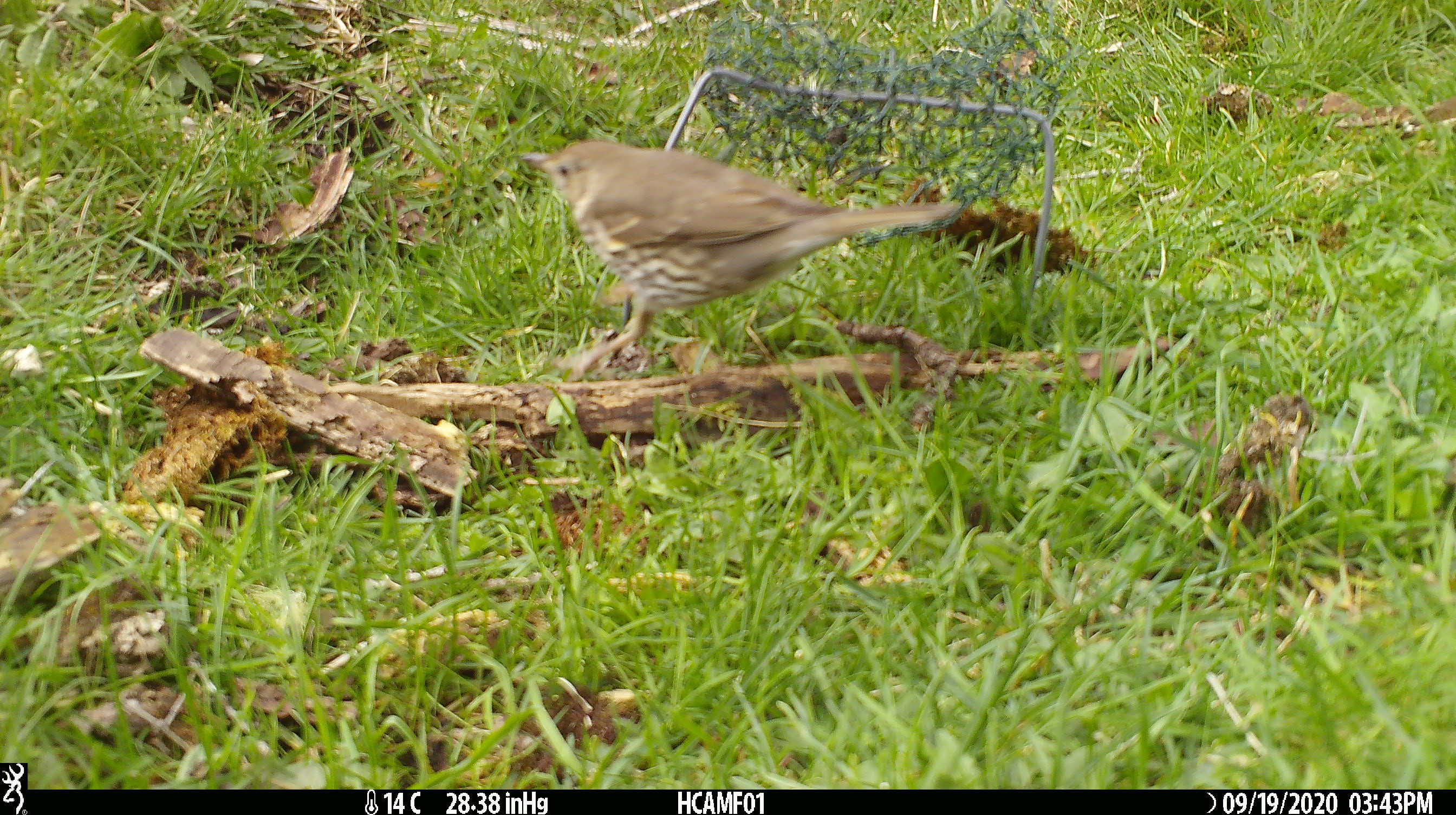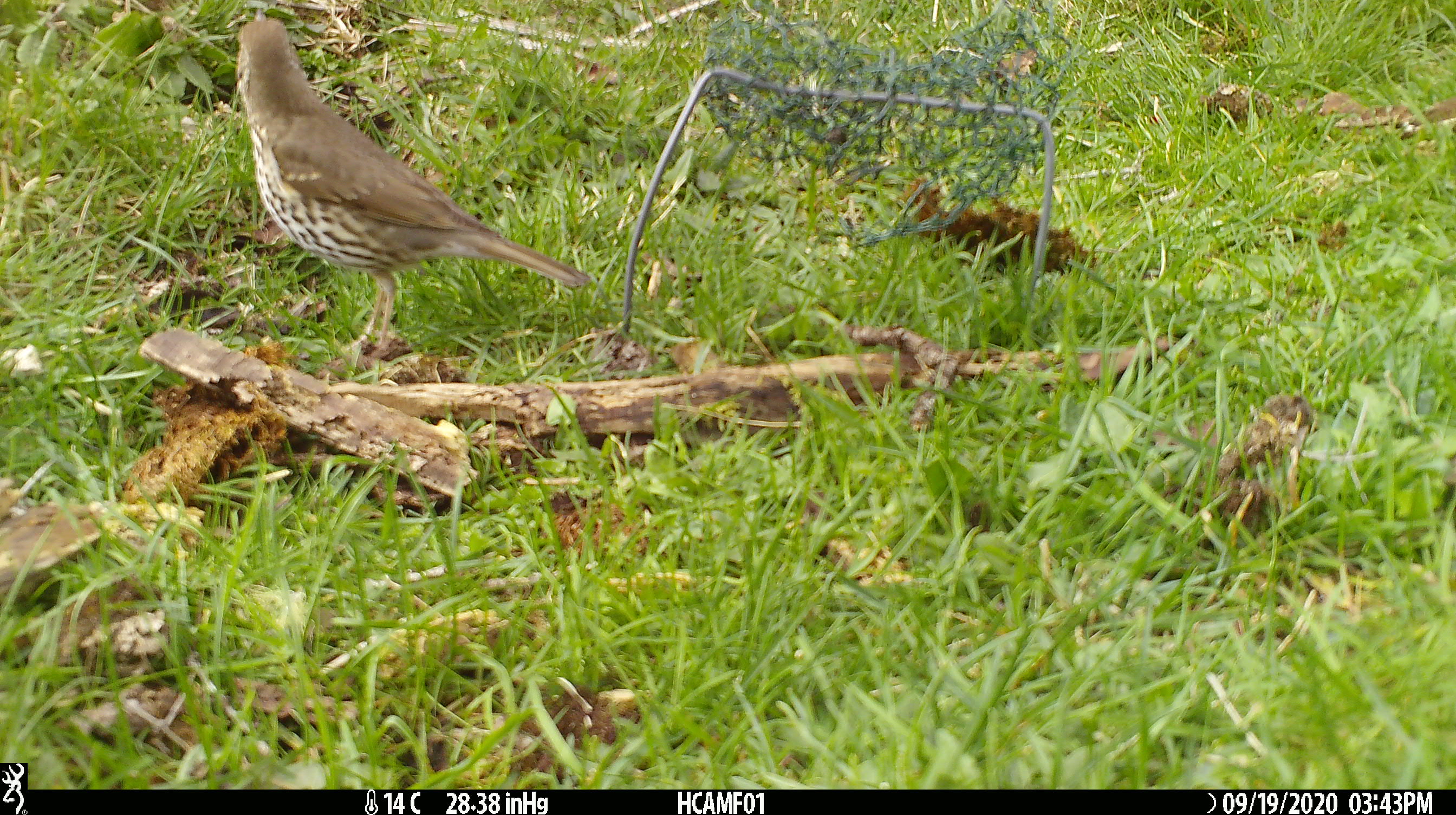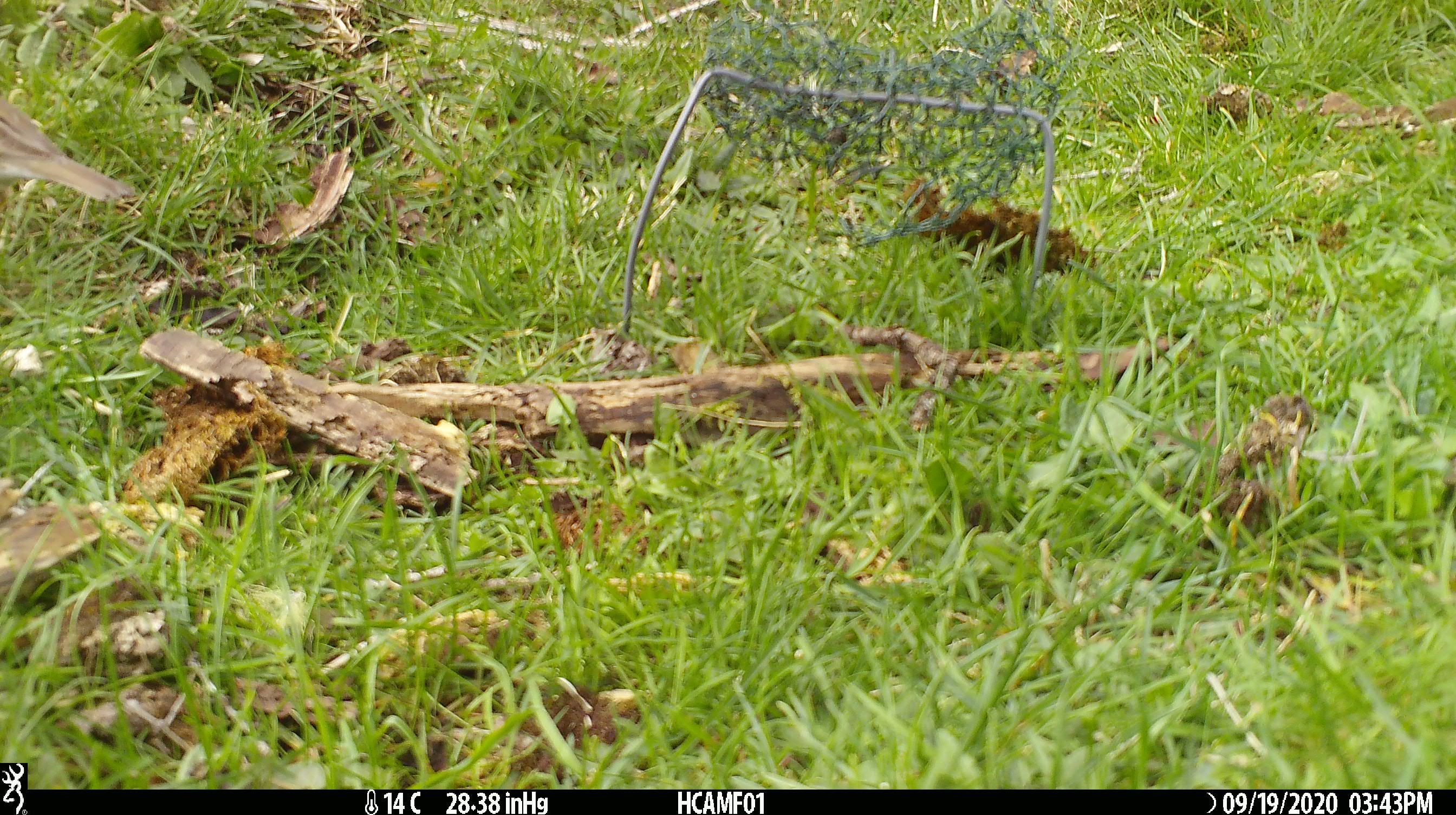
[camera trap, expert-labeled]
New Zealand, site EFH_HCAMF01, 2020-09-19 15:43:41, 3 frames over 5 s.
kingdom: Animalia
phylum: Chordata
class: Aves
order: Passeriformes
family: Turdidae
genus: Turdus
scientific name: Turdus philomelos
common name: song thrush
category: thrush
Thrush (song thrush) (Turdus philomelos).